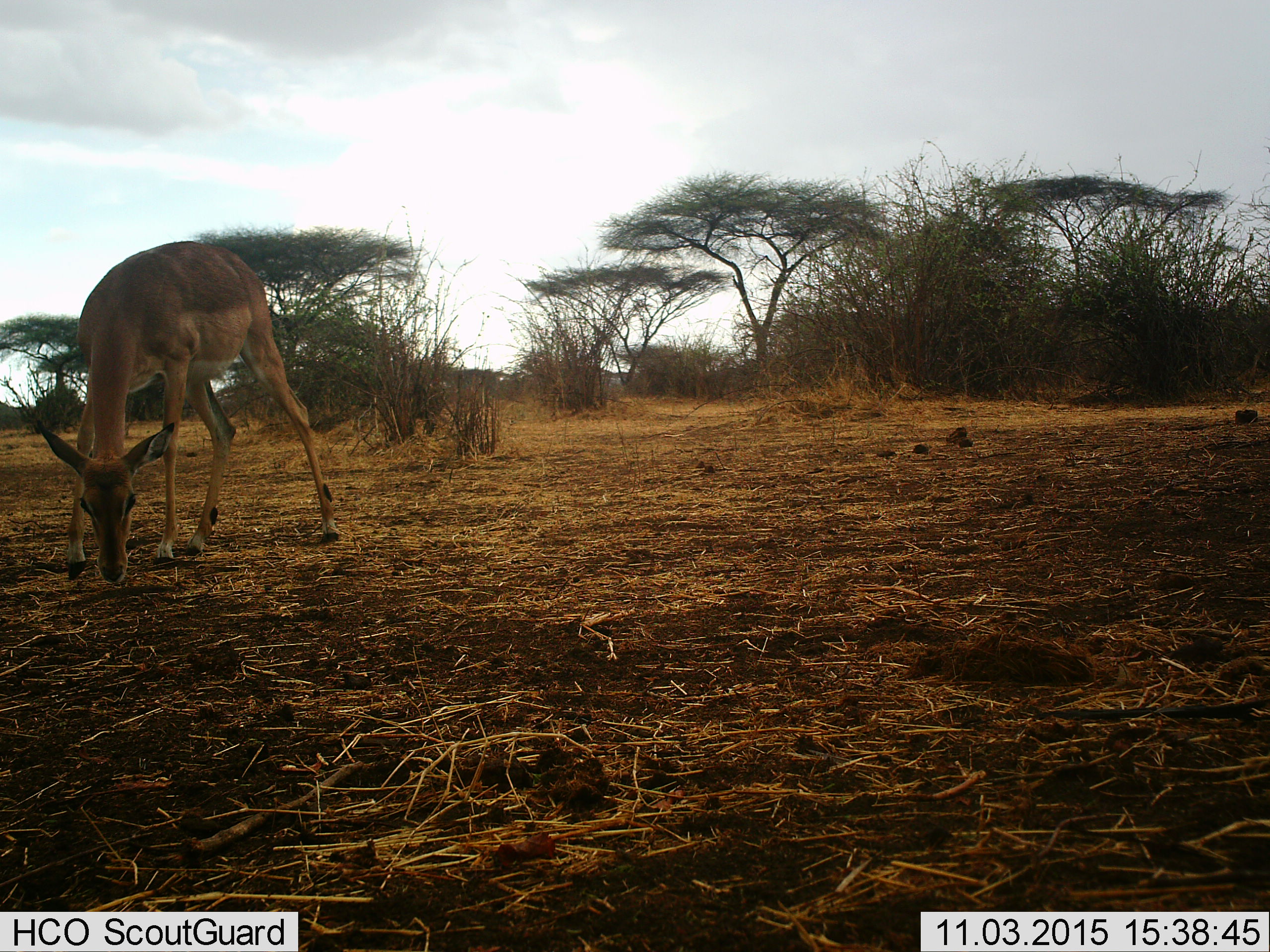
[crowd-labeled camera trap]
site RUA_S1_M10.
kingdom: Animalia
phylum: Chordata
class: Mammalia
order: Artiodactyla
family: Bovidae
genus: Aepyceros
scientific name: Aepyceros melampus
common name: impala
Impala (Aepyceros melampus), count 1. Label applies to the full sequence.